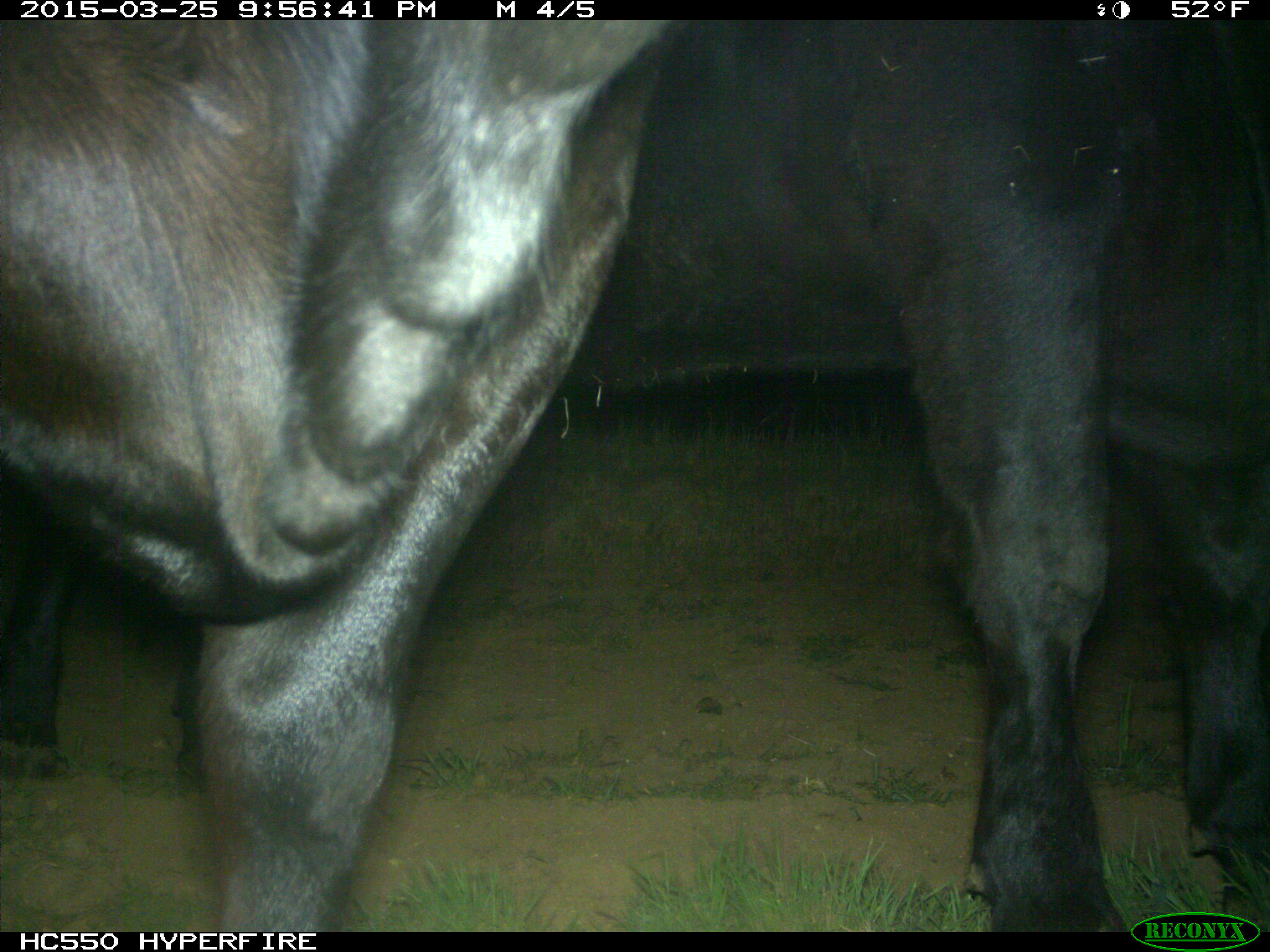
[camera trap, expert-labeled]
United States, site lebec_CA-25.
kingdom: Animalia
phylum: Chordata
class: Mammalia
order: Artiodactyla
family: Bovidae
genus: Bos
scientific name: Bos taurus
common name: domestic cow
Bos taurus (domestic cow).